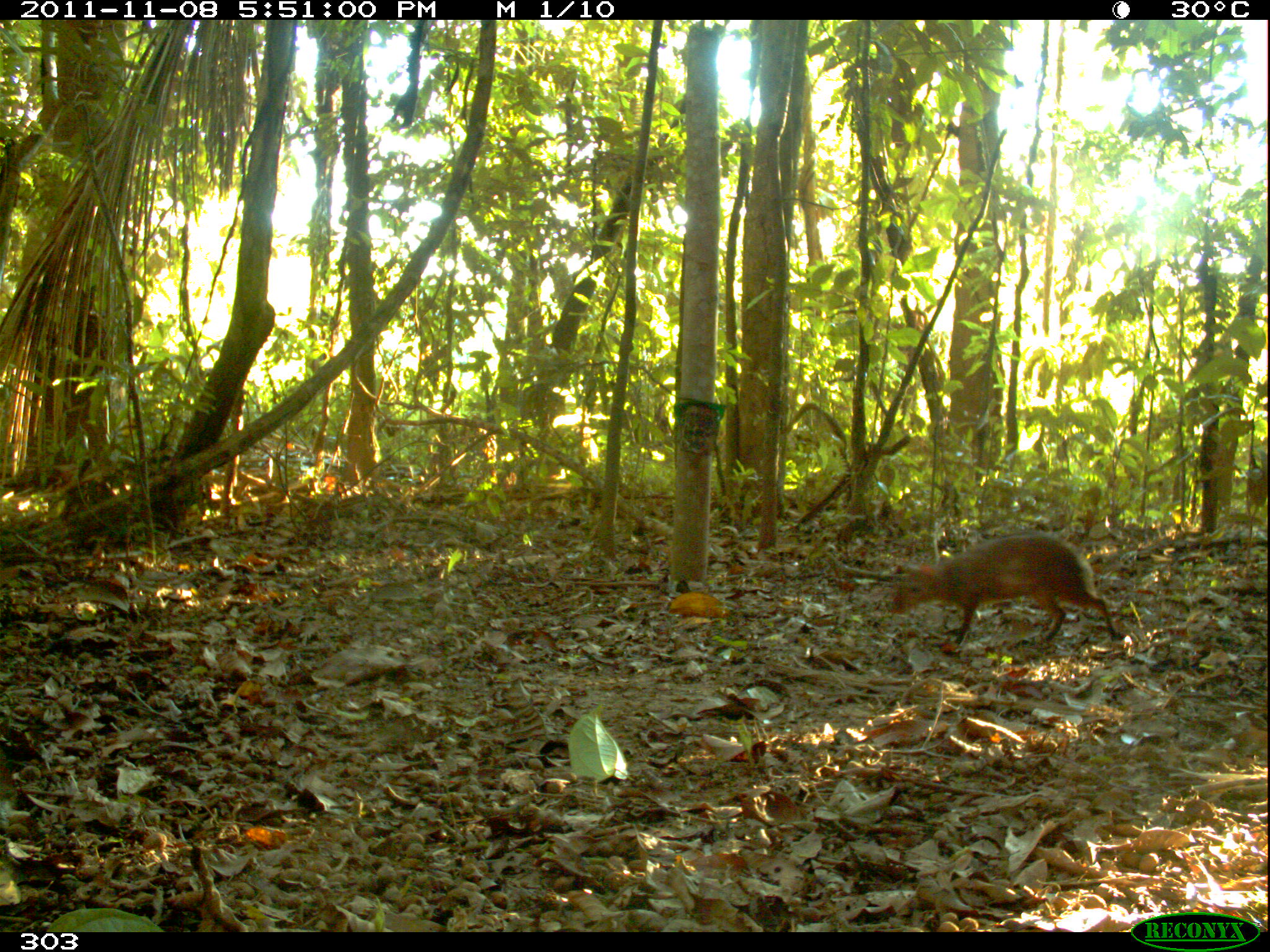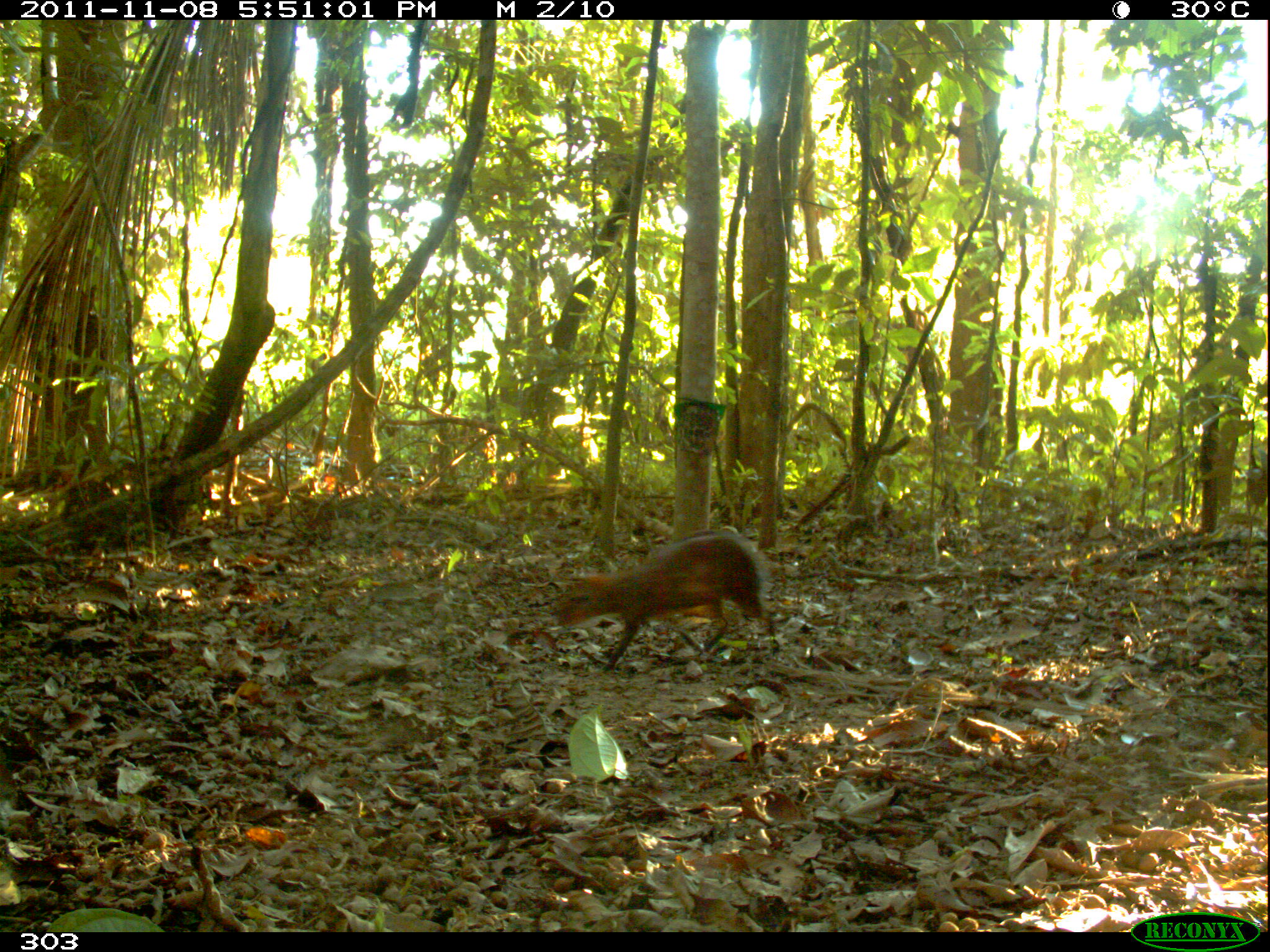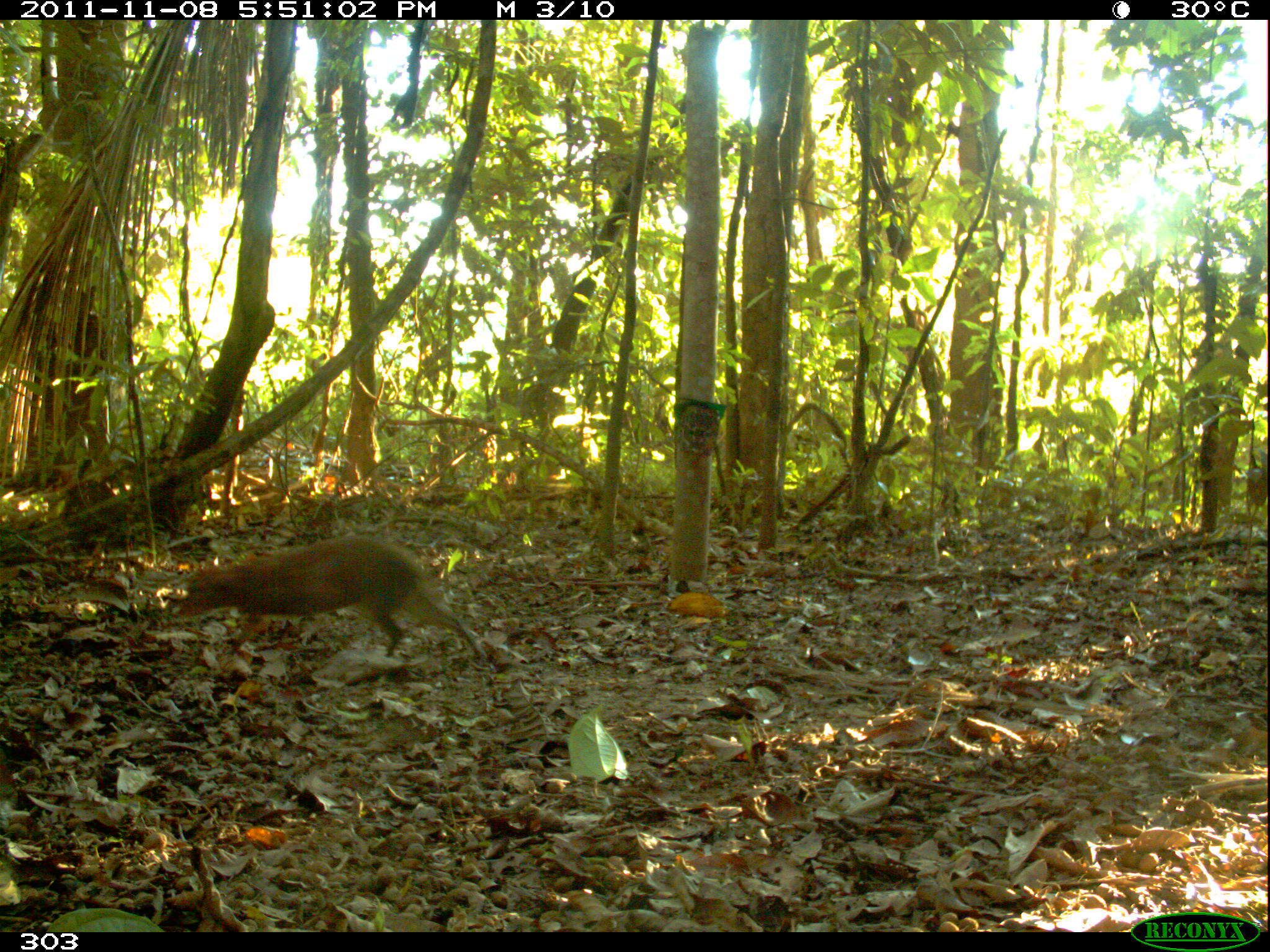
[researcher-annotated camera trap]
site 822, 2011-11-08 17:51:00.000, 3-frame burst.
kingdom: Animalia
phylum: Chordata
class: Mammalia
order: Rodentia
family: Dasyproctidae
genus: Dasyprocta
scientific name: Dasyprocta punctata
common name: central american agouti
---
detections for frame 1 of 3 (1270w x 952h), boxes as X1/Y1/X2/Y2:
dasyprocta punctata: 886/533/1118/651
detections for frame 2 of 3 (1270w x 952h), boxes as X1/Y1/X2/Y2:
dasyprocta punctata: 554/532/779/674